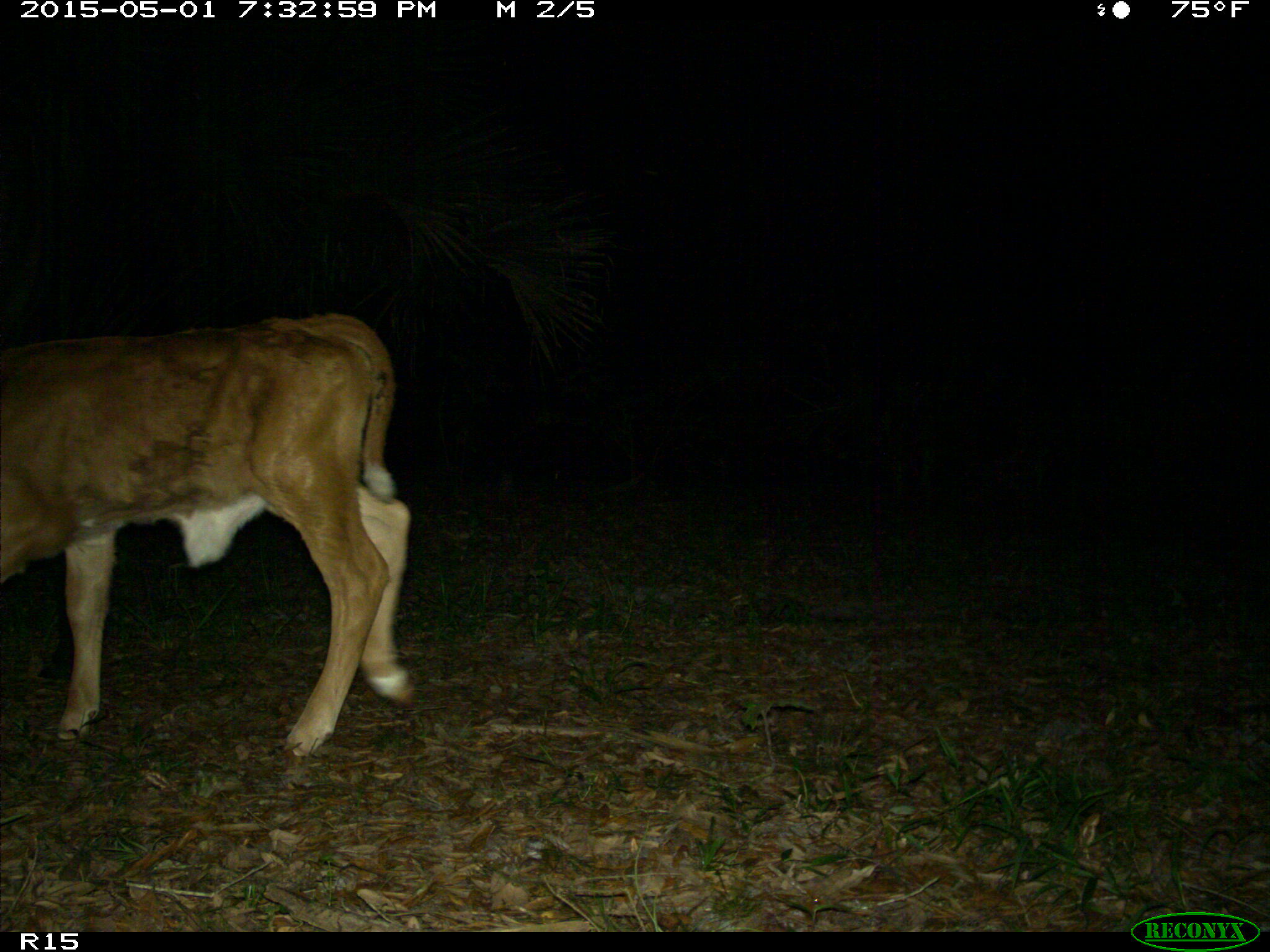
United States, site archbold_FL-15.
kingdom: Animalia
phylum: Chordata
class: Mammalia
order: Artiodactyla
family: Bovidae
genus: Bos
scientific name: Bos taurus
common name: domestic cow